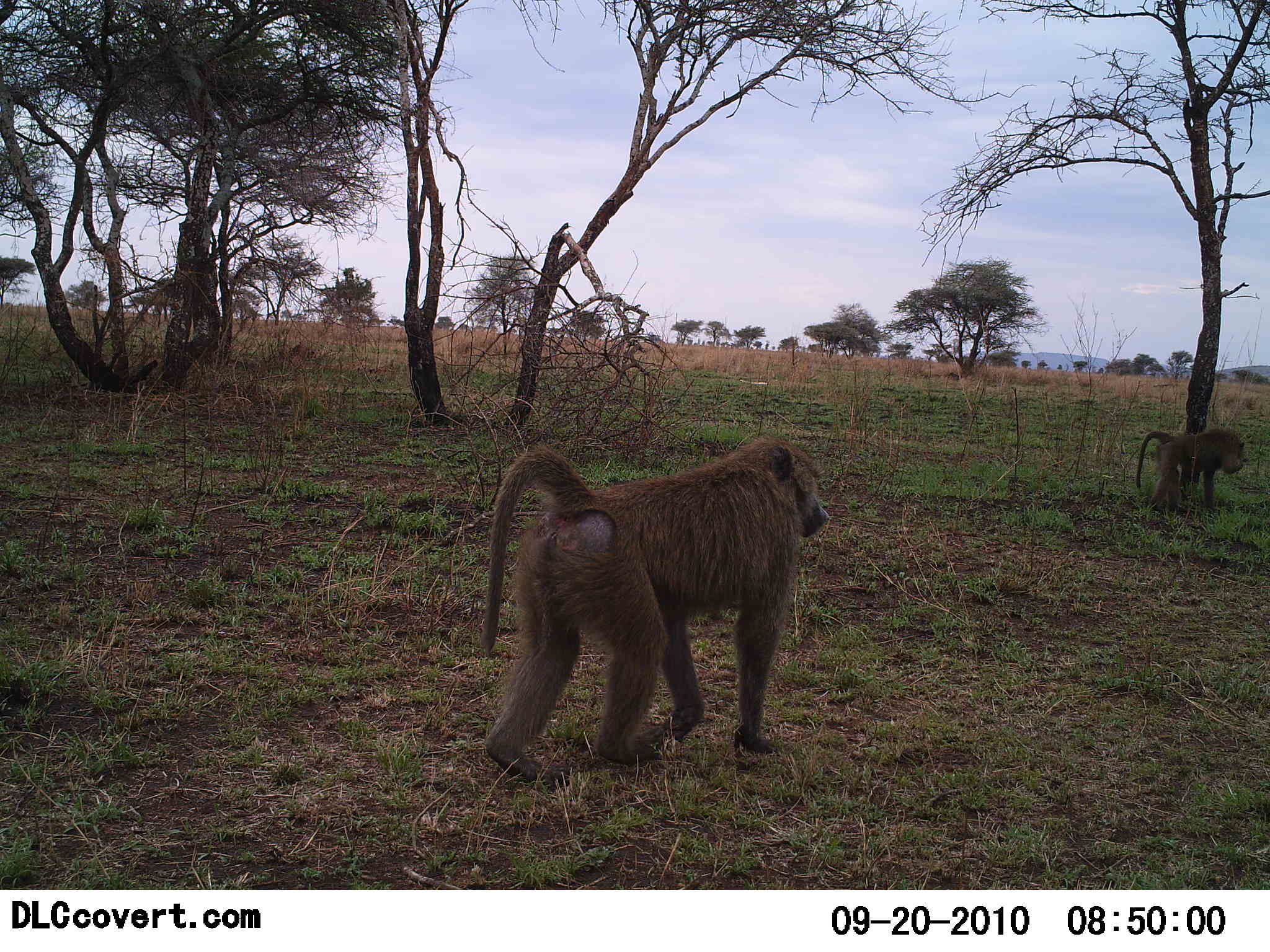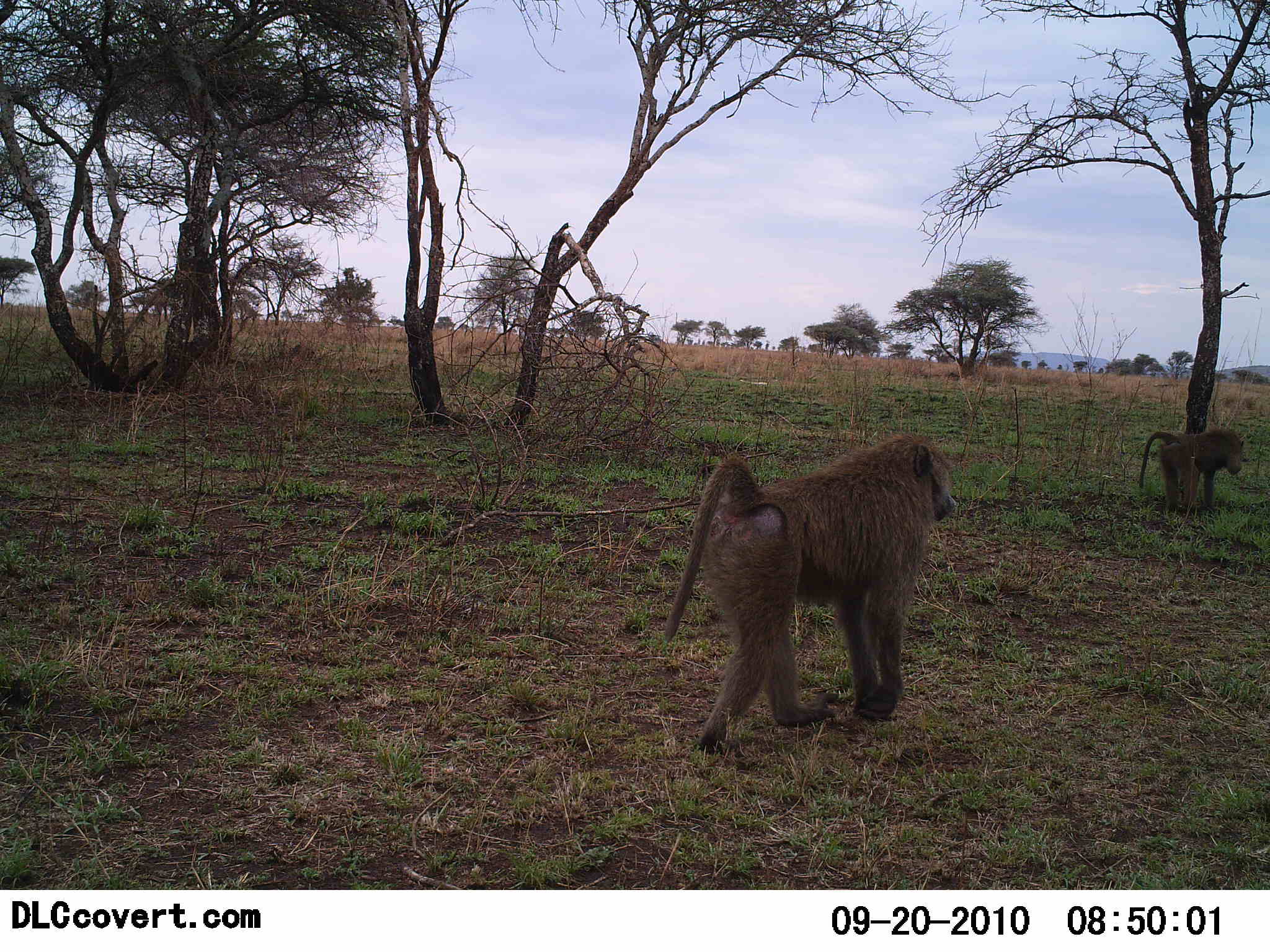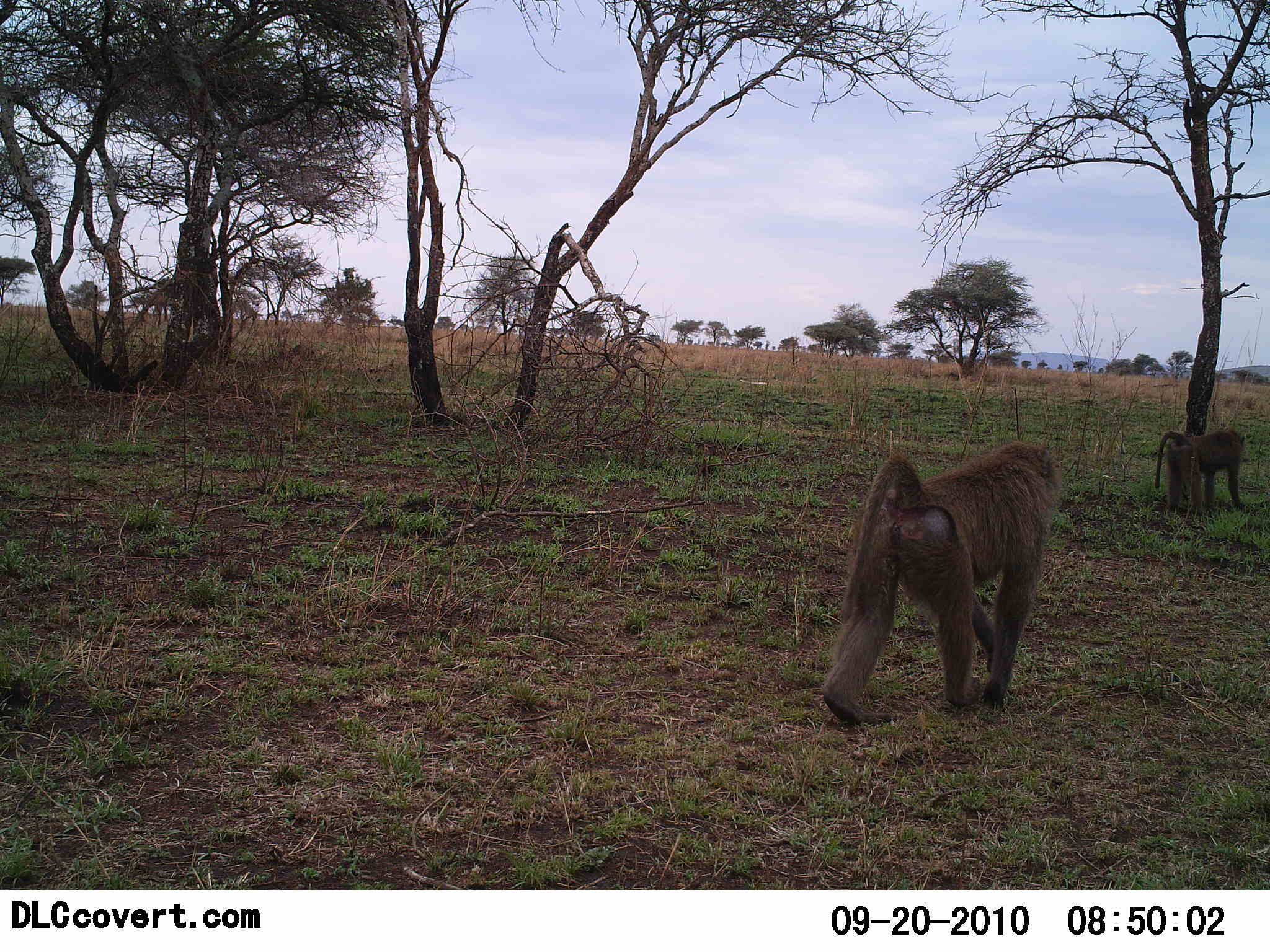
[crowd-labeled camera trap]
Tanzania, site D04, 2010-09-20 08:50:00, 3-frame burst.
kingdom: Animalia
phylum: Chordata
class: Mammalia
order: Primates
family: Cercopithecidae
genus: Papio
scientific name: Papio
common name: baboon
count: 2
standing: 11%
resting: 0%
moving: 100%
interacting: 0%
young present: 0%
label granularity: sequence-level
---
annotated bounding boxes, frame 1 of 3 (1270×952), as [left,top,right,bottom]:
animal: [483,433,831,793]; [1135,428,1244,515]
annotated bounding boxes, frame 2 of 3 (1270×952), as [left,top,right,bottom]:
animal: [664,431,958,753]; [1138,426,1243,517]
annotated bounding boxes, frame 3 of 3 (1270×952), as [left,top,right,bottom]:
animal: [821,440,1061,724]; [1155,428,1245,514]